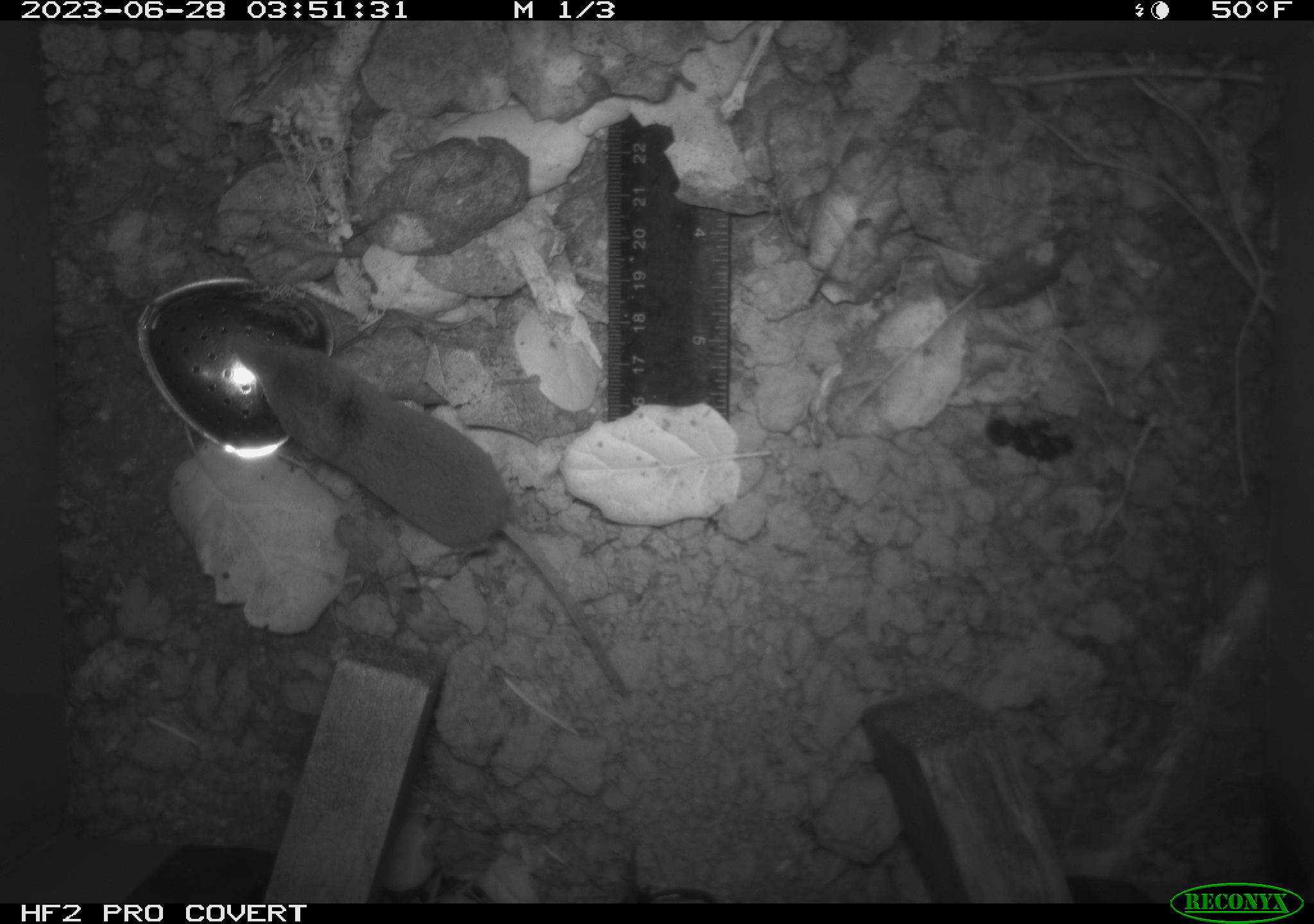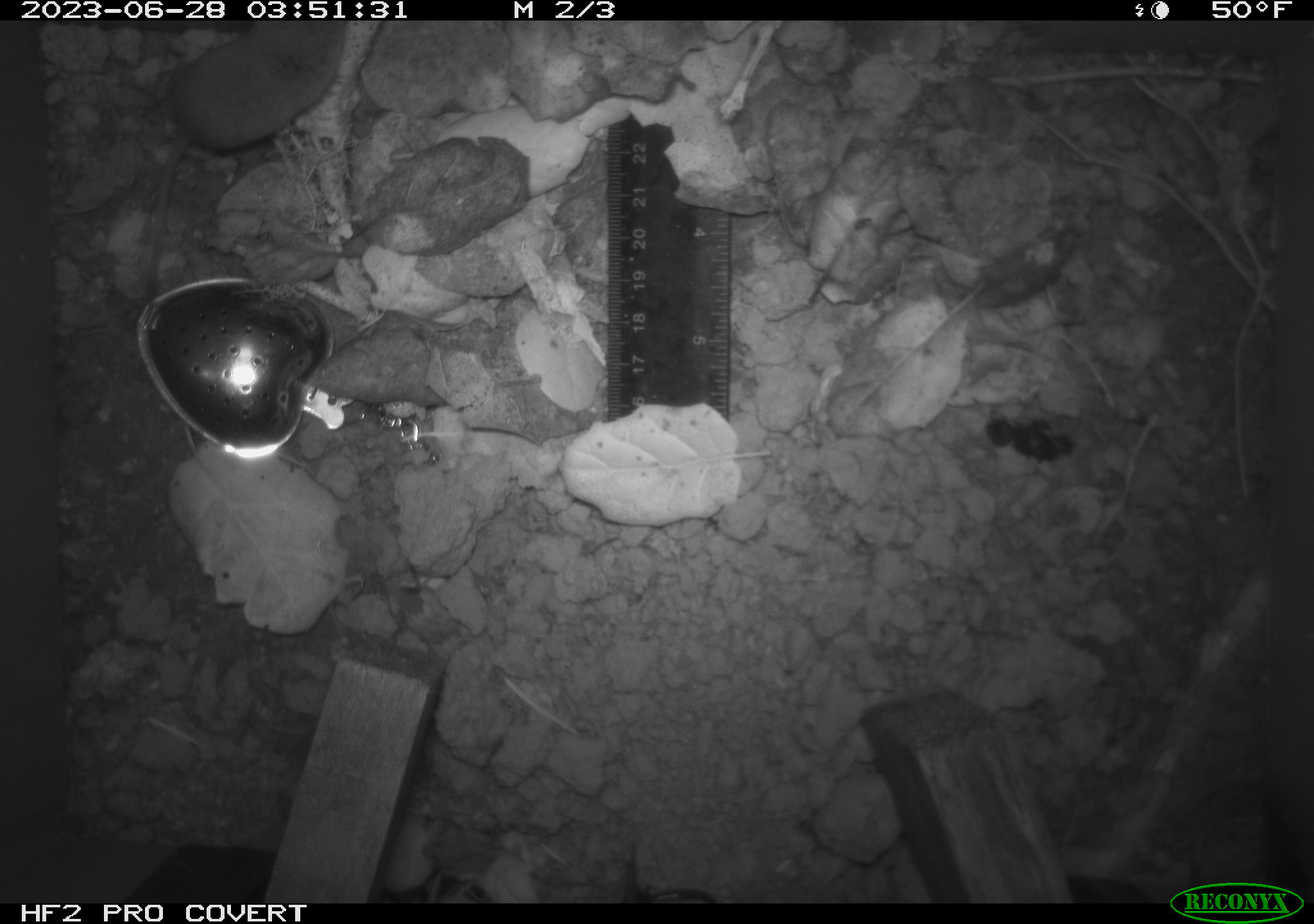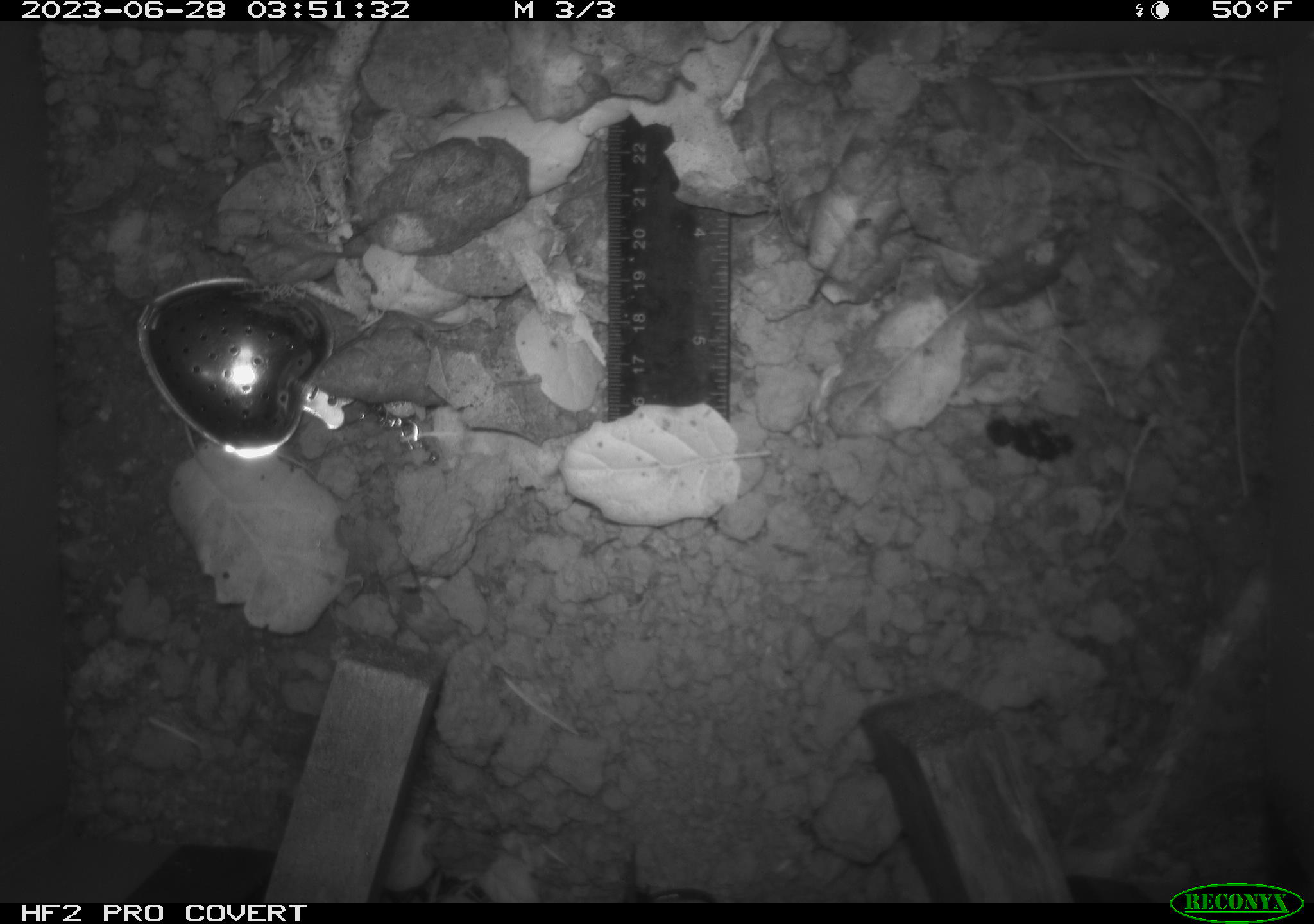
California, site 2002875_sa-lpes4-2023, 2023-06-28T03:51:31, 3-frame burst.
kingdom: Animalia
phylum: Chordata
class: Mammalia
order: Eulipotyphla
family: Soricidae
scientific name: Soricidae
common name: shrews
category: soricidae family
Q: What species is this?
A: Soricidae family (shrews) (Soricidae).